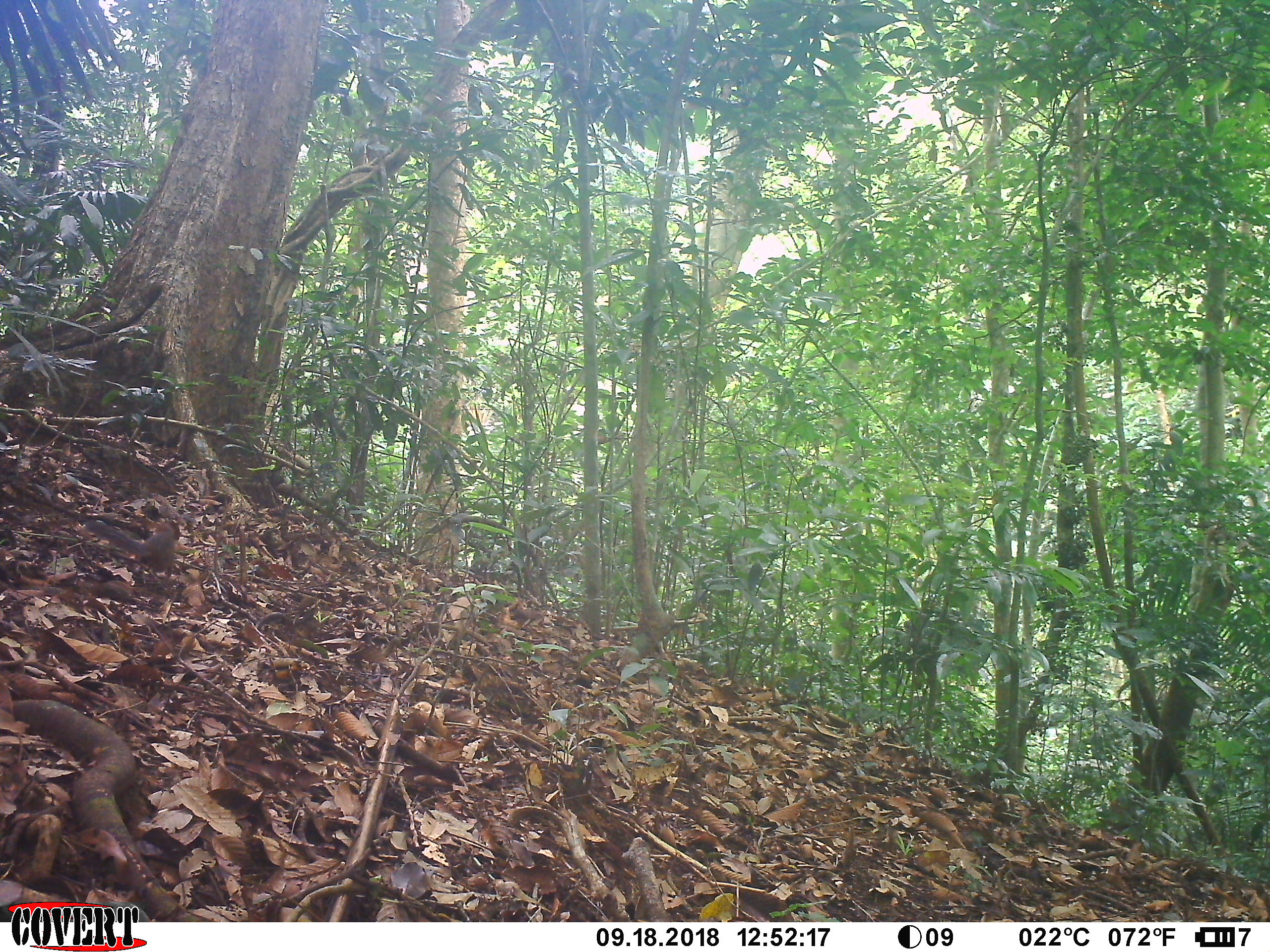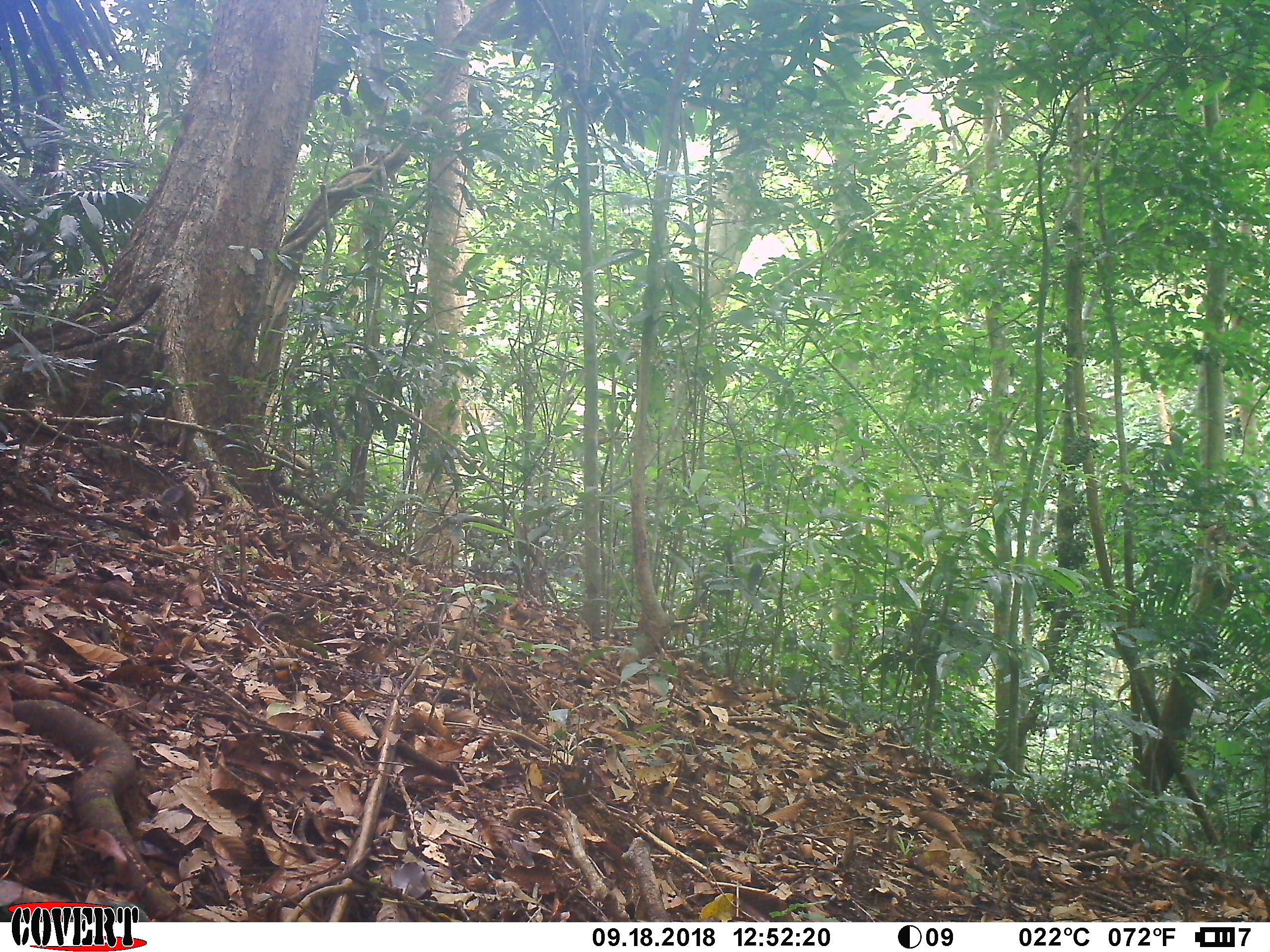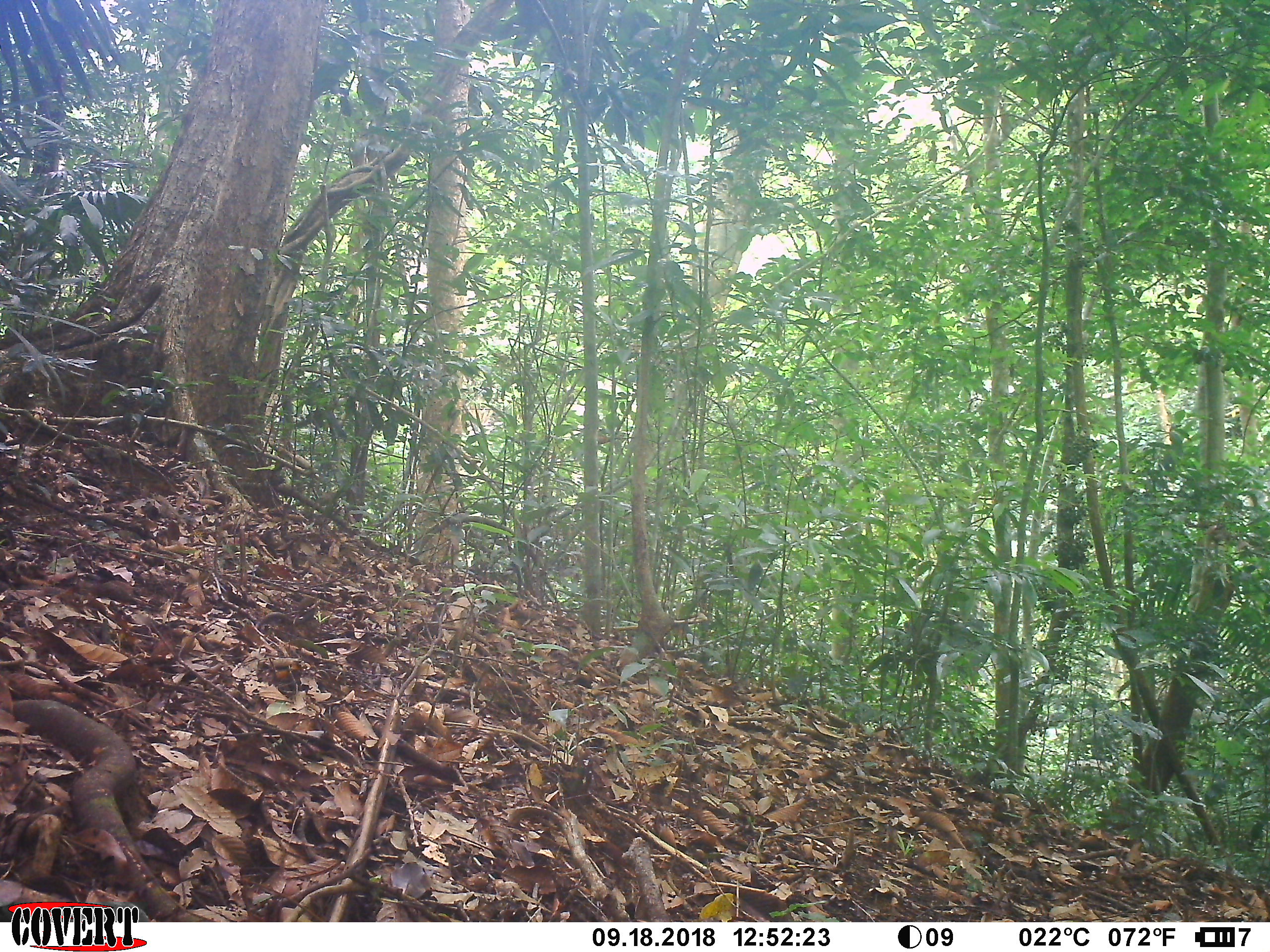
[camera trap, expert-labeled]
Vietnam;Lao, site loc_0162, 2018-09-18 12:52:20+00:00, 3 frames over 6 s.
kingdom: Animalia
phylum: Chordata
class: Mammalia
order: Rodentia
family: Sciuridae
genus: Dremomys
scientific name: Dremomys rufigenis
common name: red-cheeked squirrel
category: red cheeked squirrel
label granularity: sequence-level